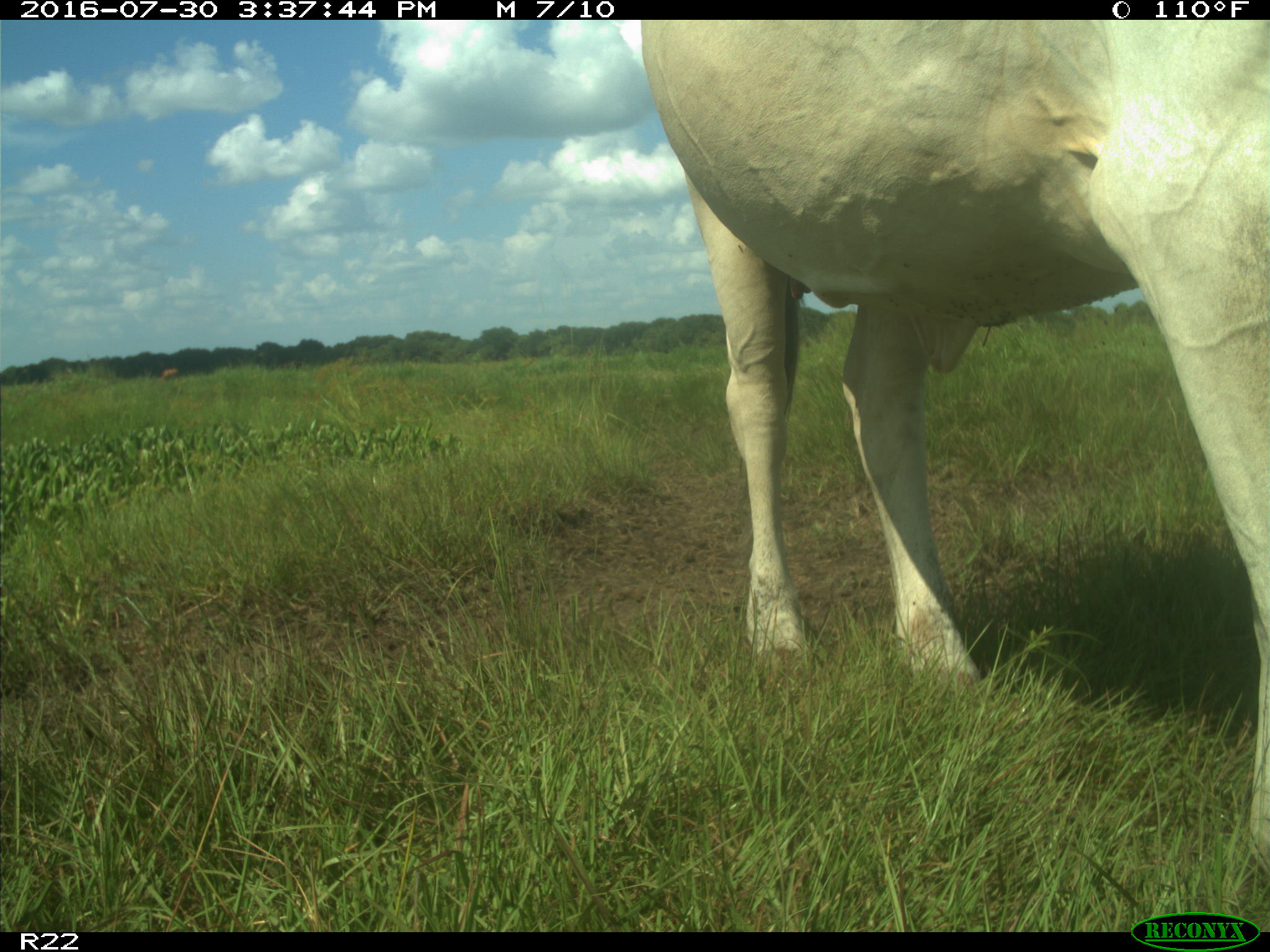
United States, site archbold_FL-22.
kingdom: Animalia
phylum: Chordata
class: Mammalia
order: Artiodactyla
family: Bovidae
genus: Bos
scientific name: Bos taurus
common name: domestic cow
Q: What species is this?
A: Bos taurus (domestic cow).